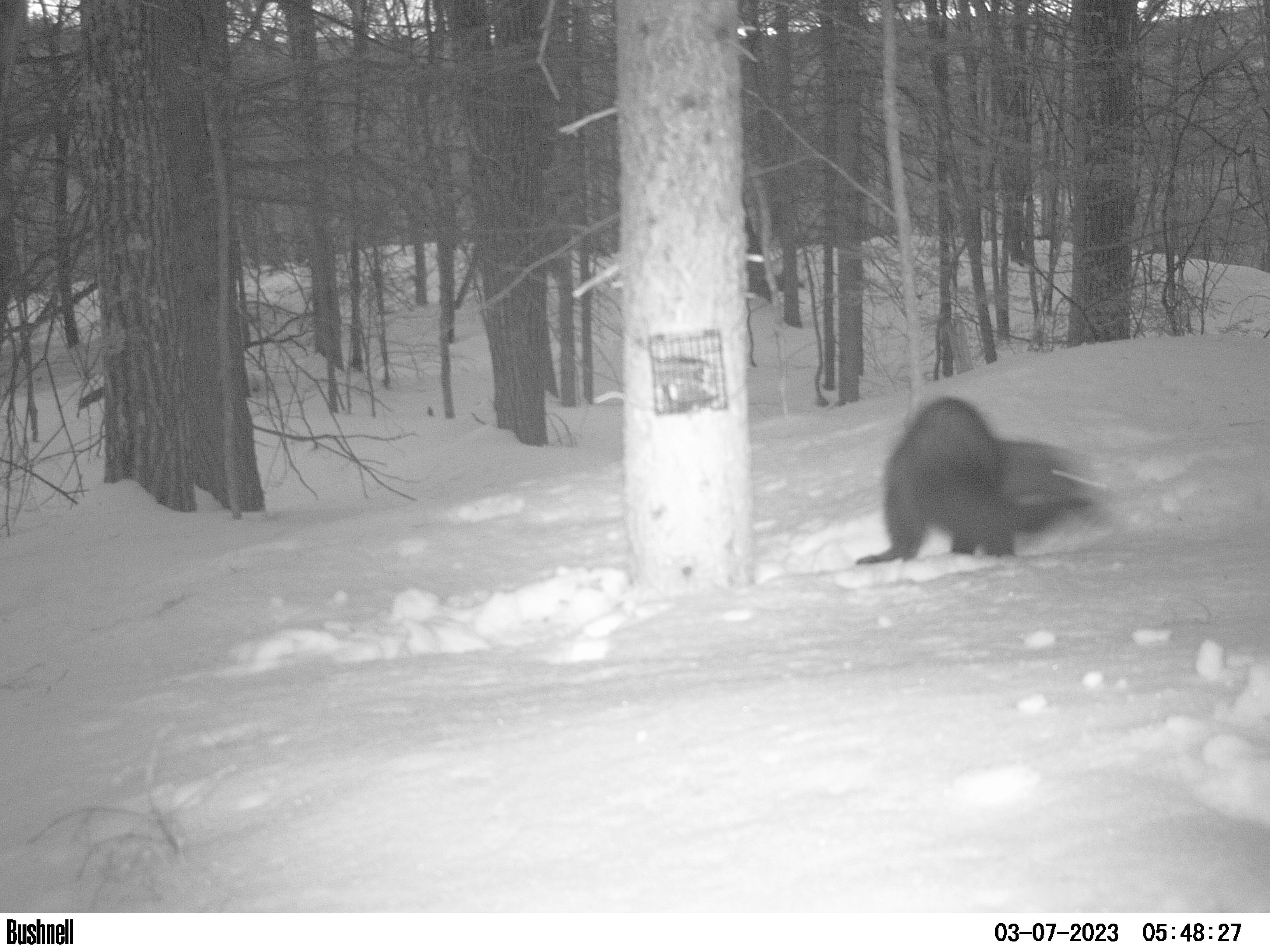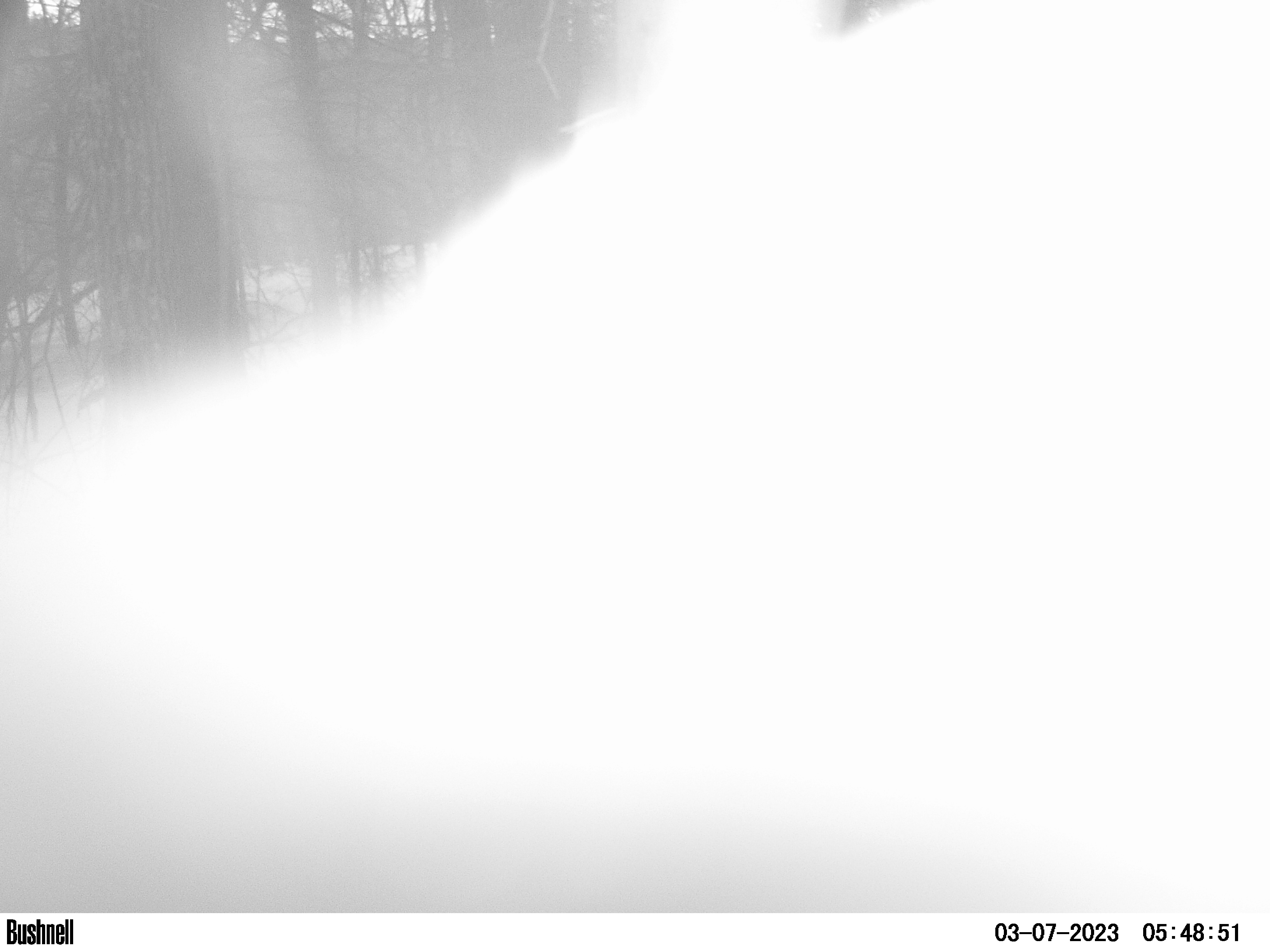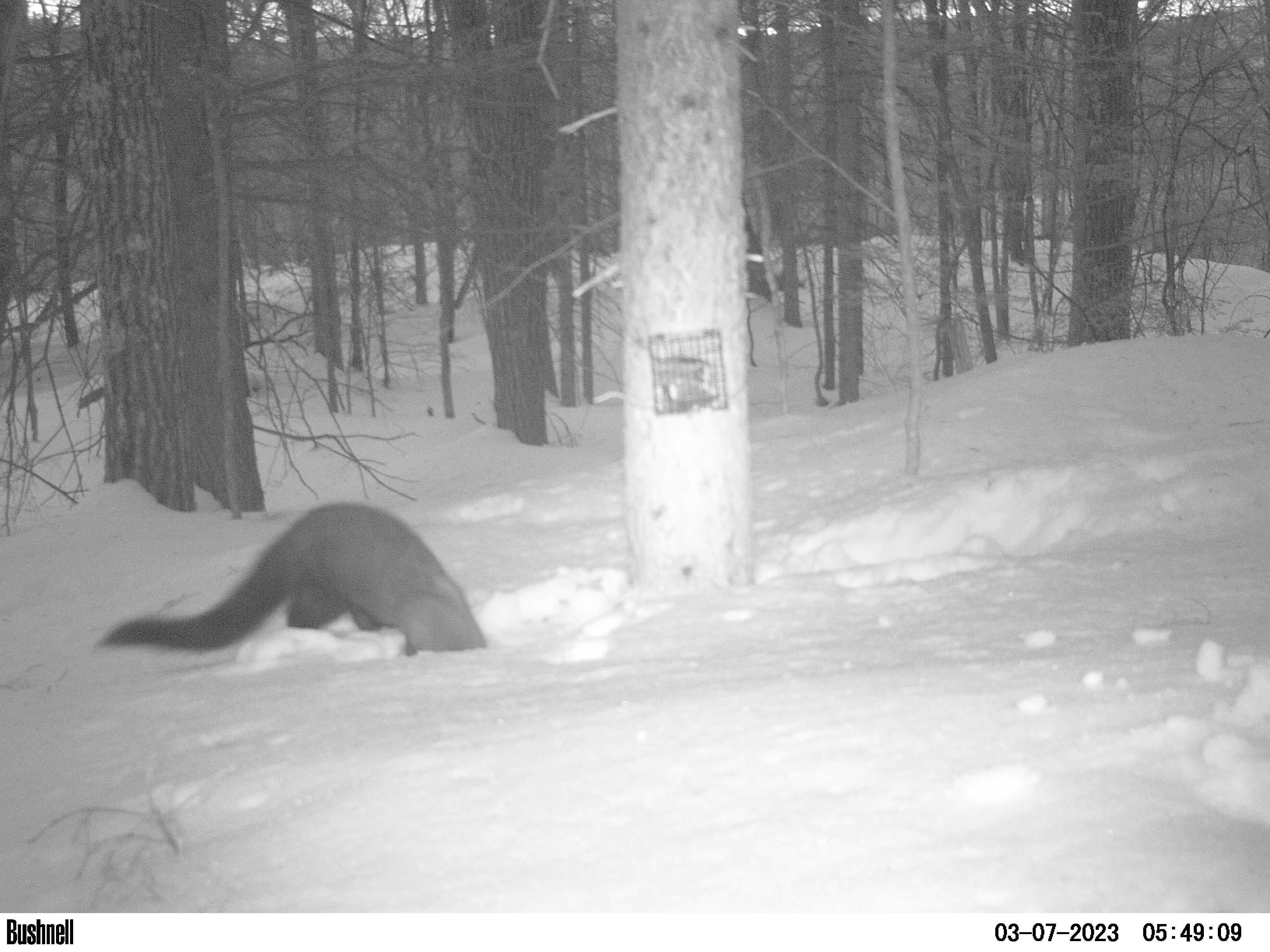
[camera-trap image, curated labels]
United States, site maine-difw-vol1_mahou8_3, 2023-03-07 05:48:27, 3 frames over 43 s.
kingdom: Animalia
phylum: Chordata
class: Mammalia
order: Carnivora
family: Mustelidae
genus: Pekania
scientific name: Pekania pennanti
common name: fisher